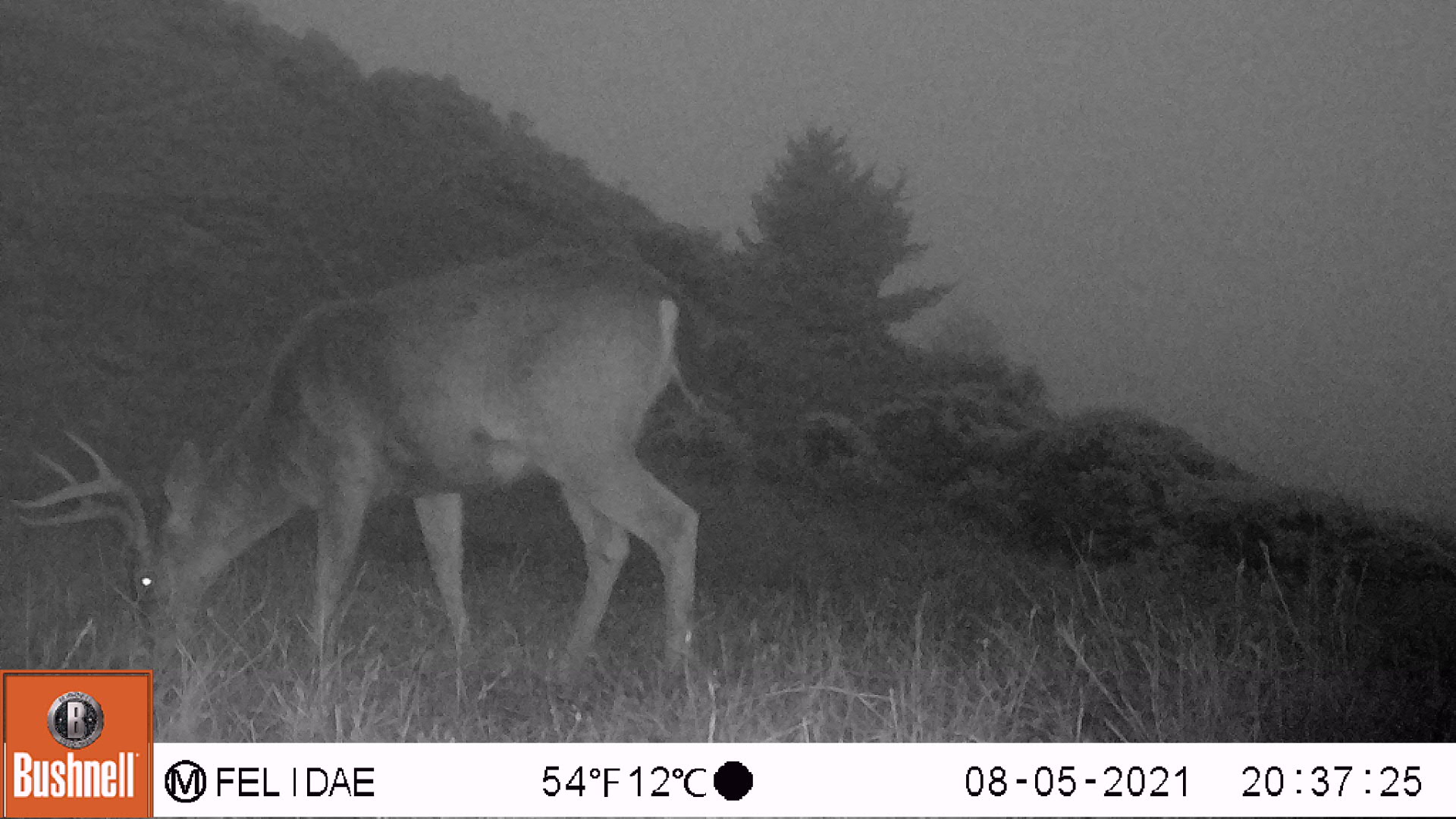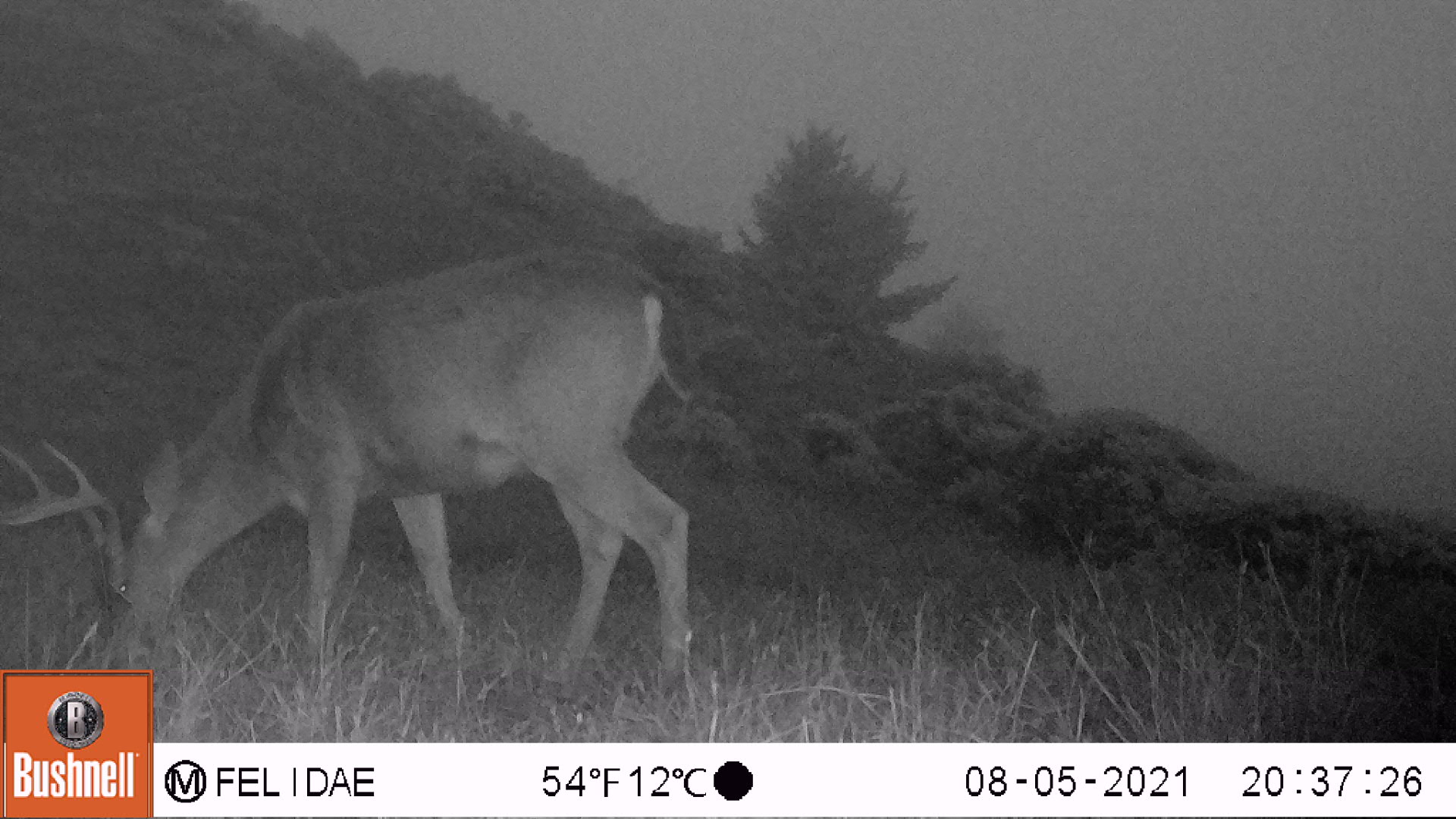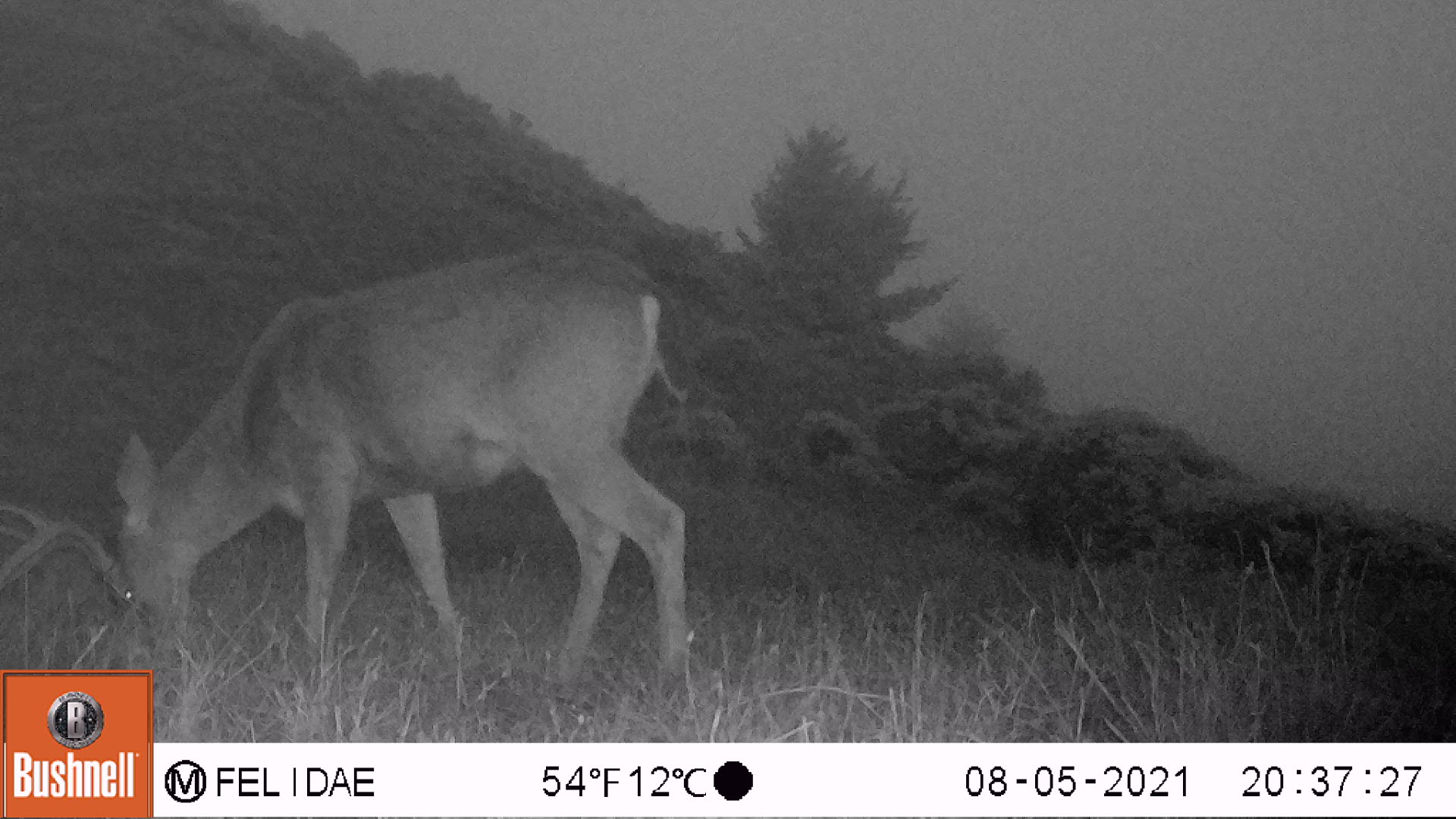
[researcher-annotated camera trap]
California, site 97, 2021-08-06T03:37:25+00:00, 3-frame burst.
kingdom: Animalia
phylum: Chordata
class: Mammalia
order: Artiodactyla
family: Cervidae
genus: Odocoileus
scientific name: Odocoileus hemionus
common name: mule deer